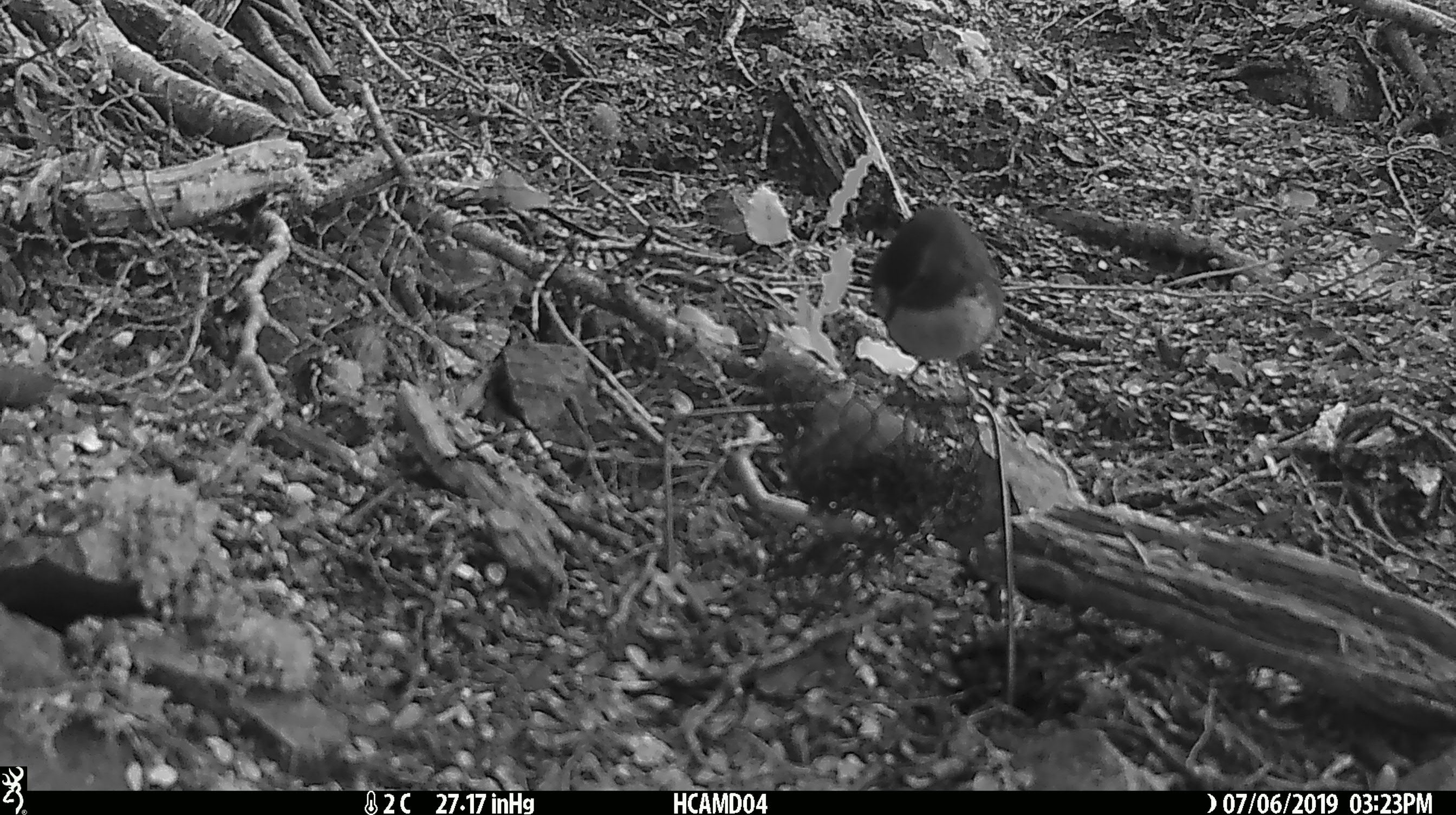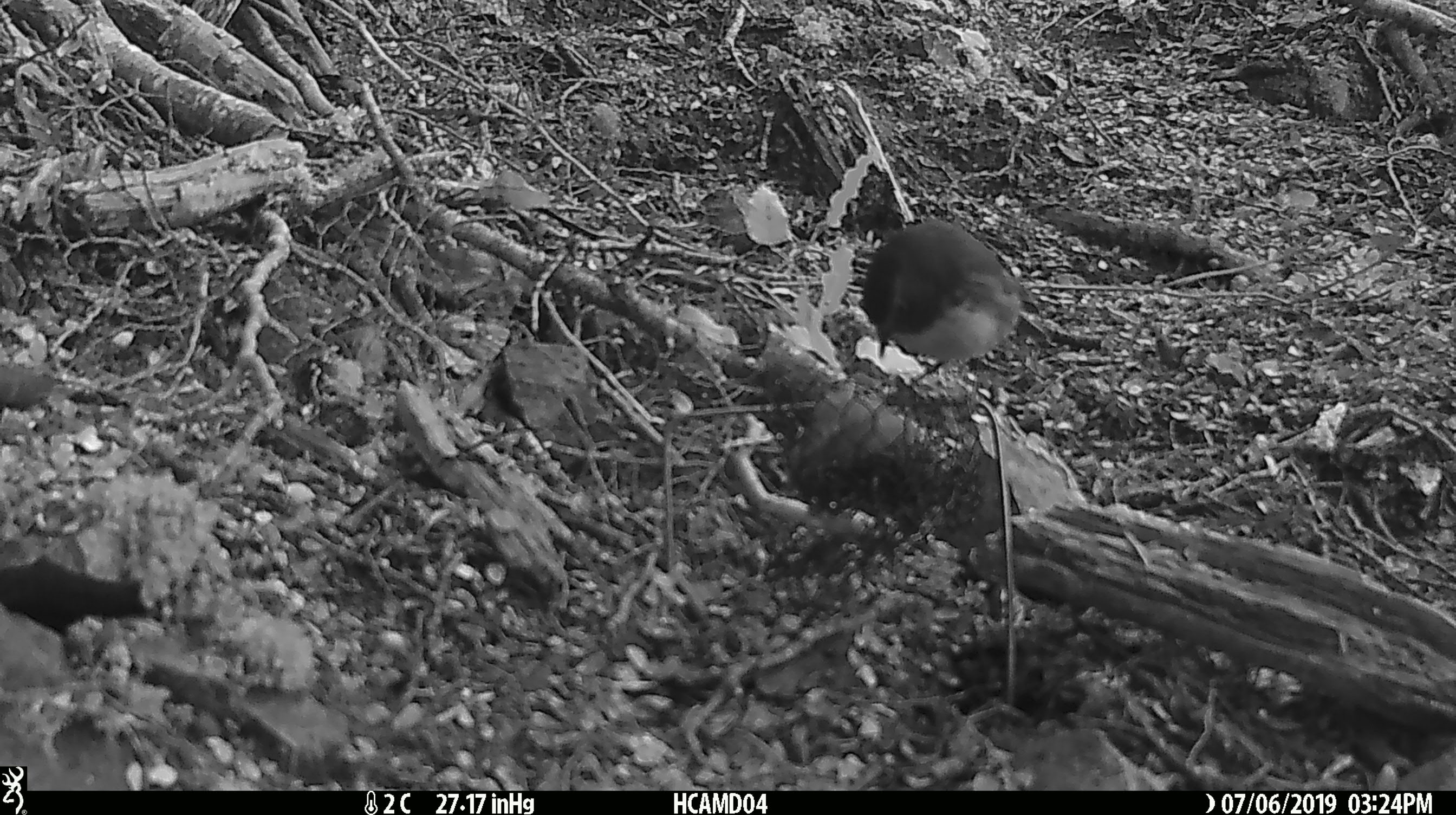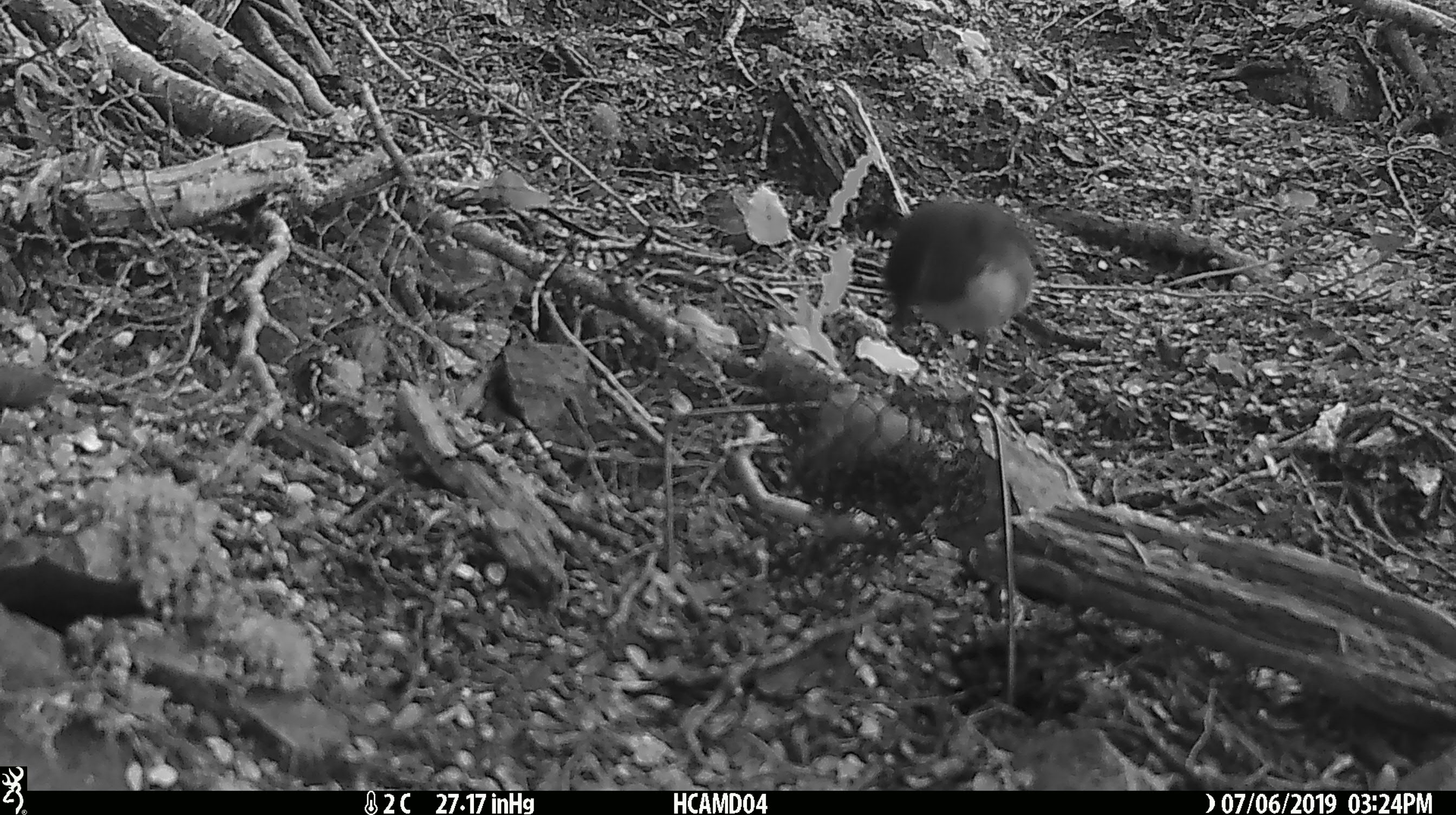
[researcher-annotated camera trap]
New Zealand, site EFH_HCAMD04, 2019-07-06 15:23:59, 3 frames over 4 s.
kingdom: Animalia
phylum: Chordata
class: Aves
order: Passeriformes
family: Petroicidae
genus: Petroica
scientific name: Petroica australis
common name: new zealand robin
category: robin